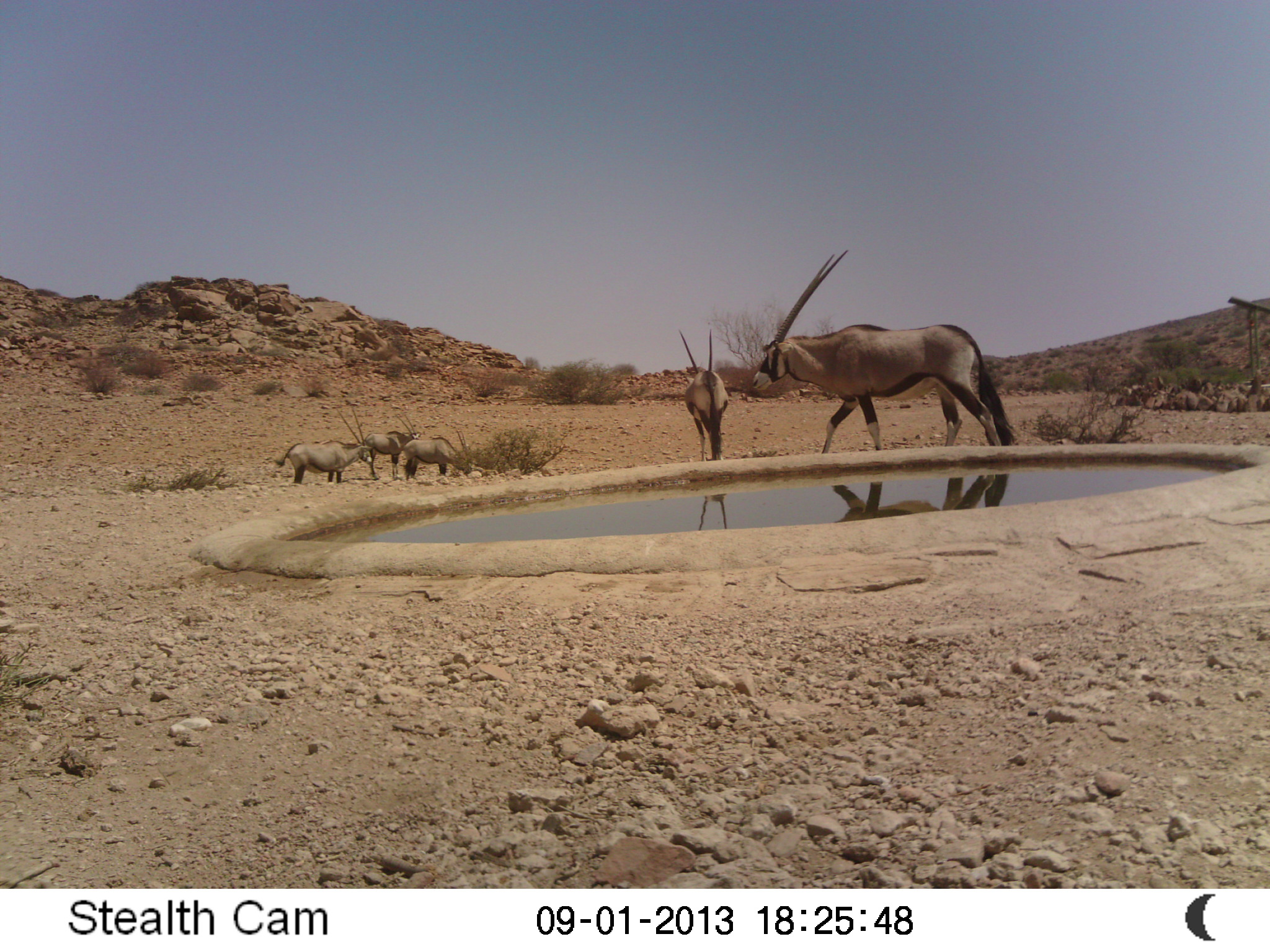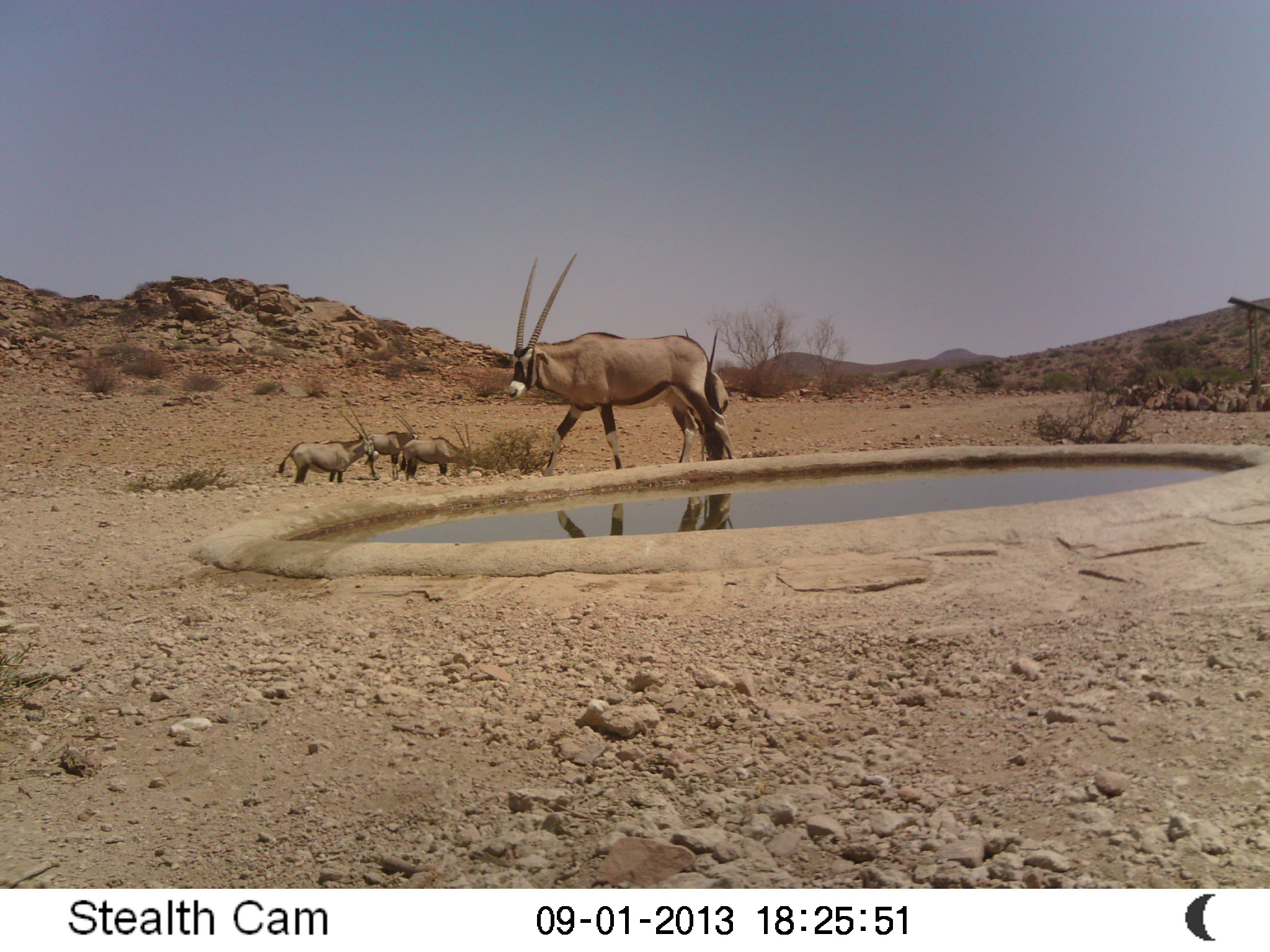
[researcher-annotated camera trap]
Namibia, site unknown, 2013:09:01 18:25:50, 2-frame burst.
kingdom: Animalia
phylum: Chordata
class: Mammalia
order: Artiodactyla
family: Bovidae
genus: Oryx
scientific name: Oryx gazella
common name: gemsbok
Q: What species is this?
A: Oryx gazella (gemsbok).